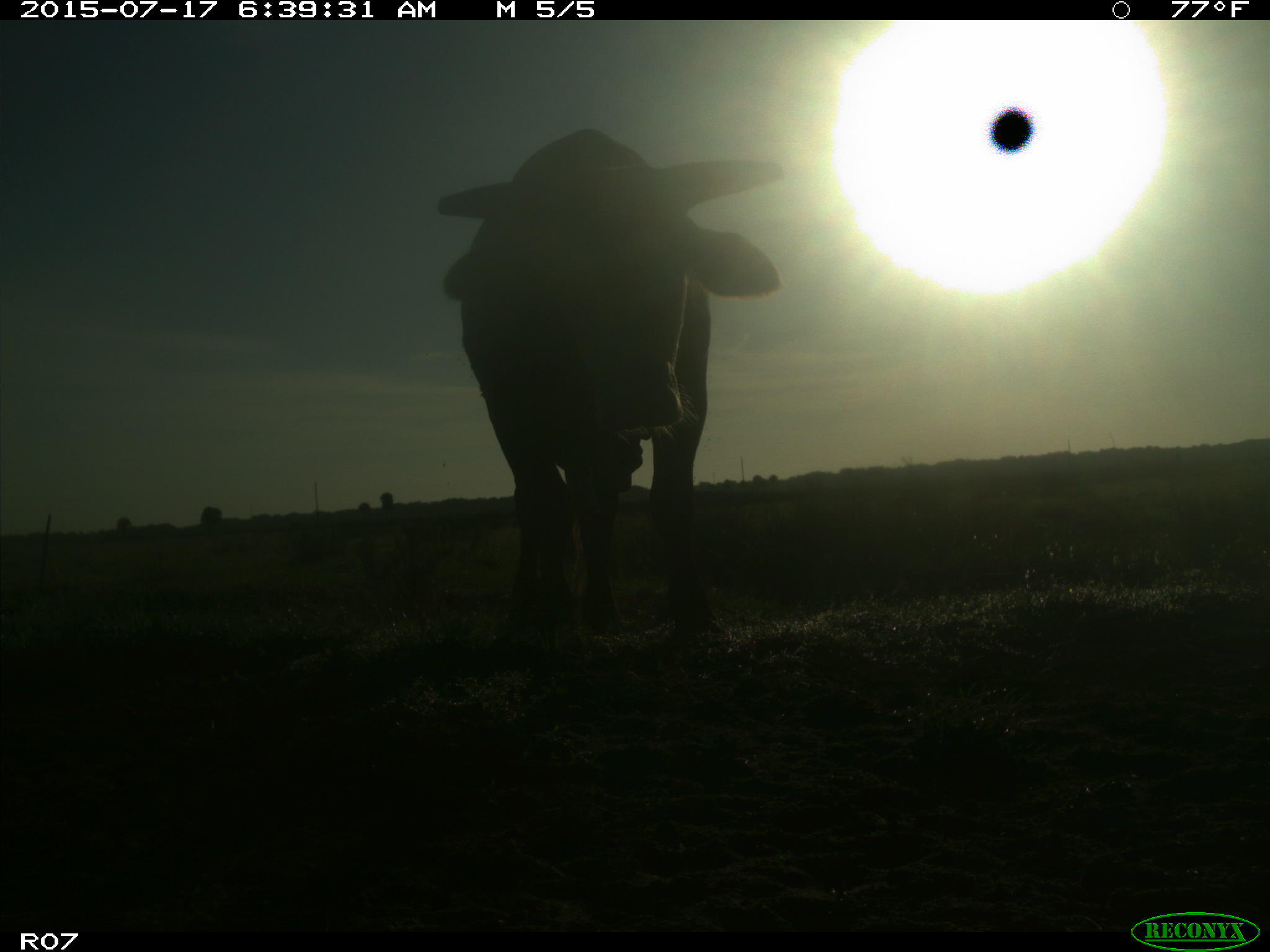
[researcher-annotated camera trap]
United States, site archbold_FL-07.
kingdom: Animalia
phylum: Chordata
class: Mammalia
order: Artiodactyla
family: Bovidae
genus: Bos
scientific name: Bos taurus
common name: domestic cow